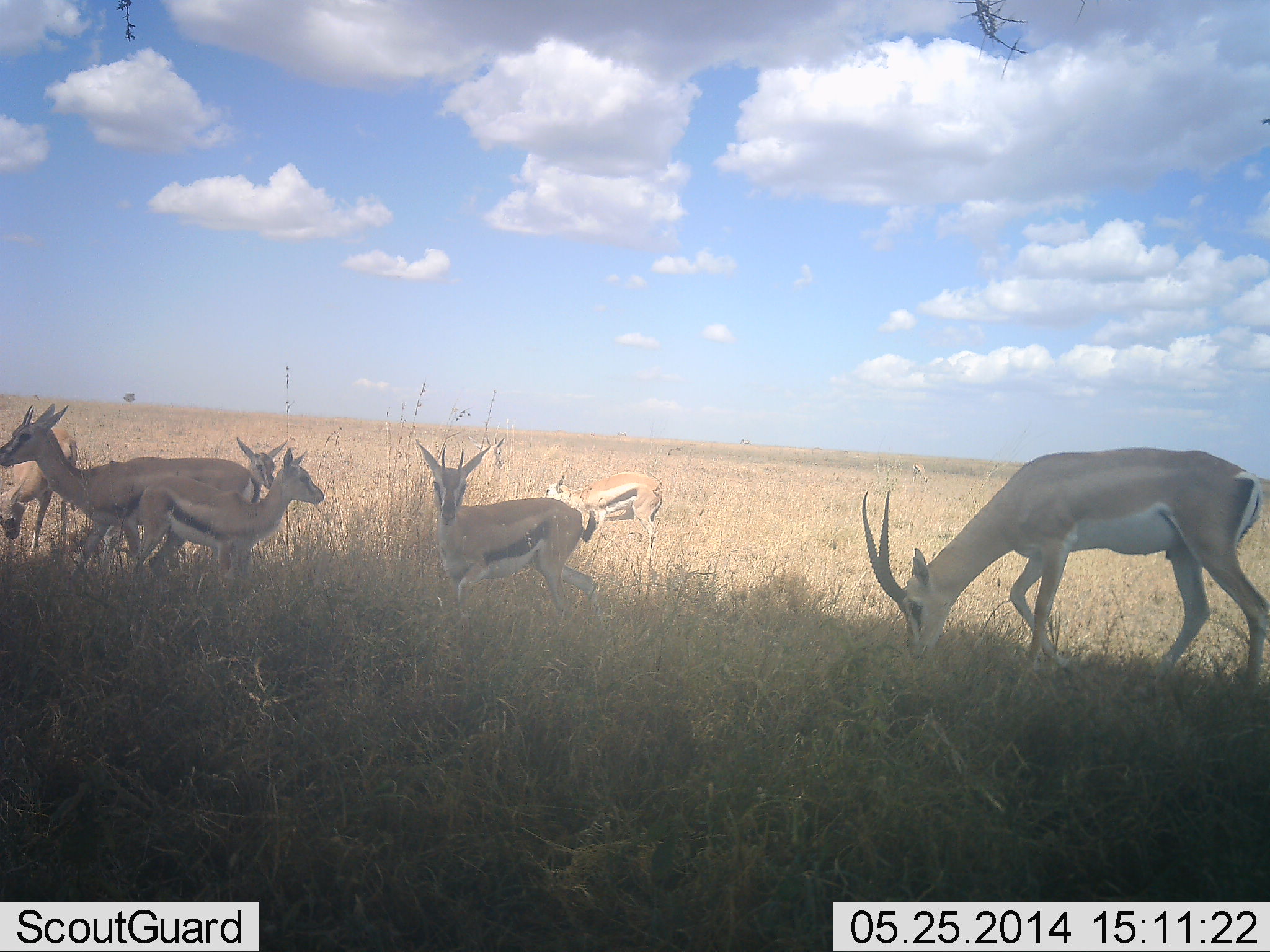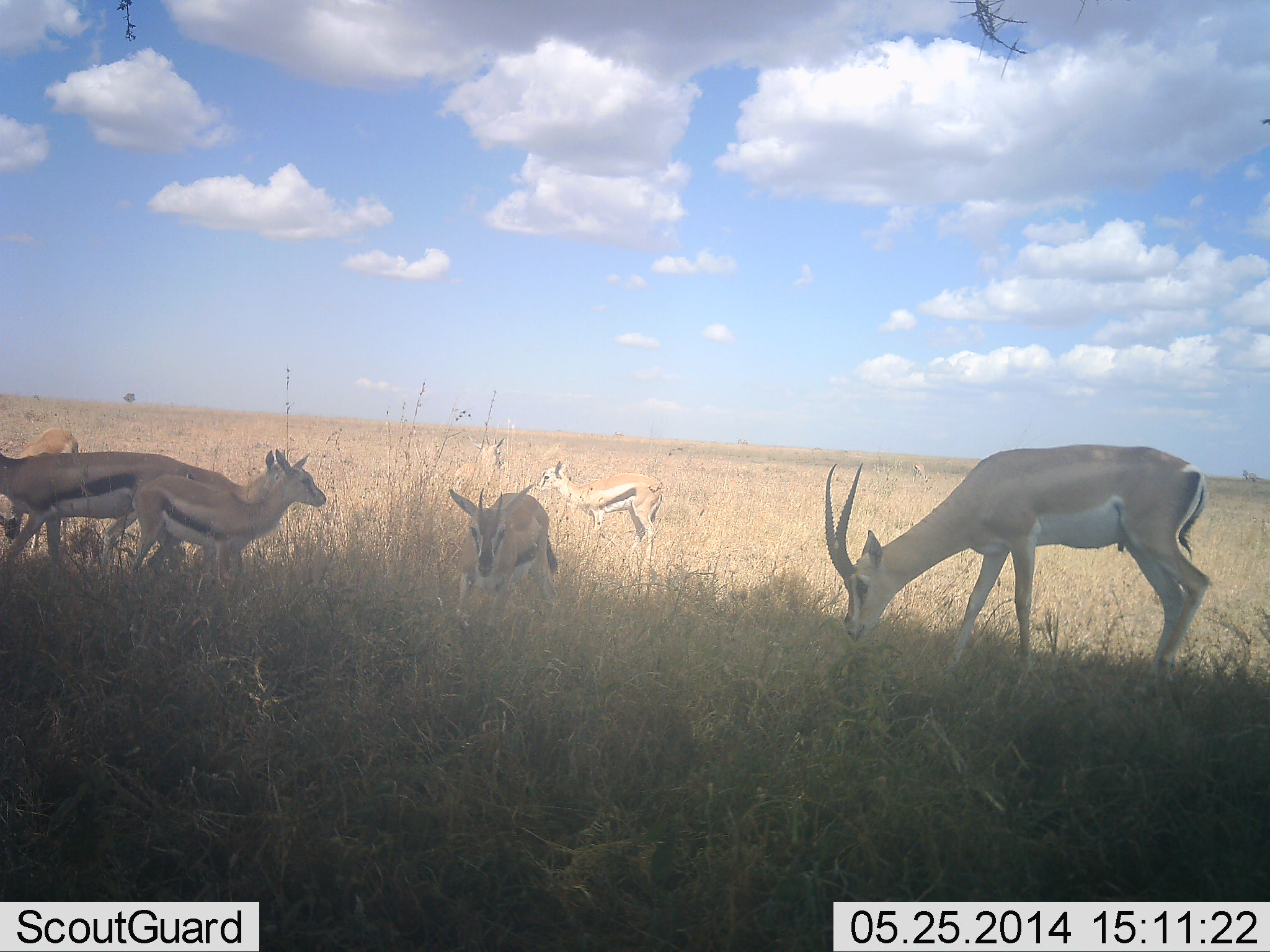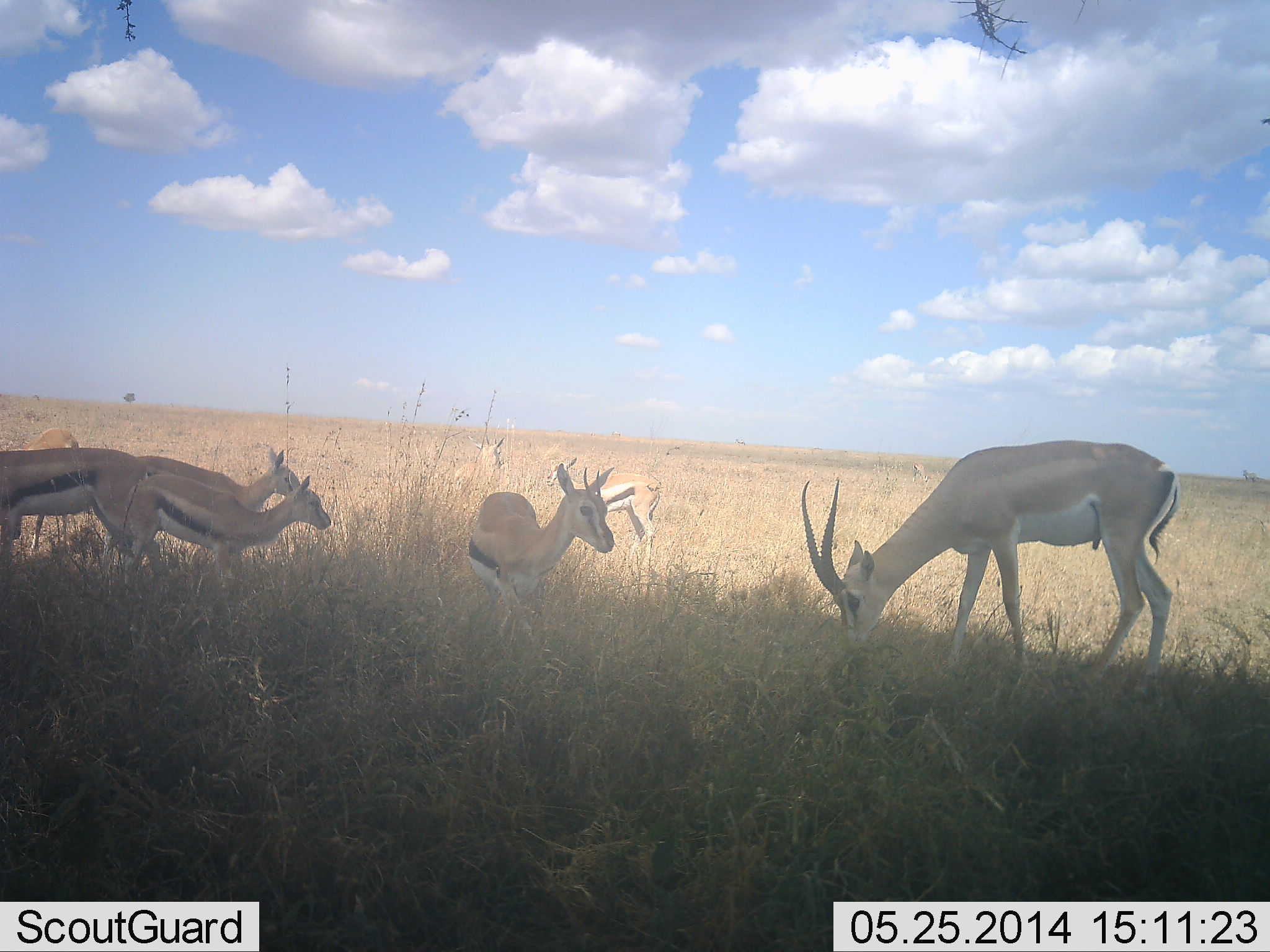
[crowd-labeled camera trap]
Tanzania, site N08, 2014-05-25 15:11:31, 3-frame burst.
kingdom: Animalia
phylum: Chordata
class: Mammalia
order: Artiodactyla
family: Bovidae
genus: Nanger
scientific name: Nanger granti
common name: grant's gazelle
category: gazellegrants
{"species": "gazellegrants (grant's gazelle) (Nanger granti)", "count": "1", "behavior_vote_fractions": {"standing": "38%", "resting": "0%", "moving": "6%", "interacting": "0%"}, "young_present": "6%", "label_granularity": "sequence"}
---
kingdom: Animalia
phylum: Chordata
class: Mammalia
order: Artiodactyla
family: Bovidae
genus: Eudorcas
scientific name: Eudorcas thomsonii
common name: thomson's gazelle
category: gazellethomsons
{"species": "gazellethomsons (thomson's gazelle) (Eudorcas thomsonii)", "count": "6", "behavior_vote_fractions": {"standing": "78%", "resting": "4%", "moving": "43%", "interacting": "0%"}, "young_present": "4%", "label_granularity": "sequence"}